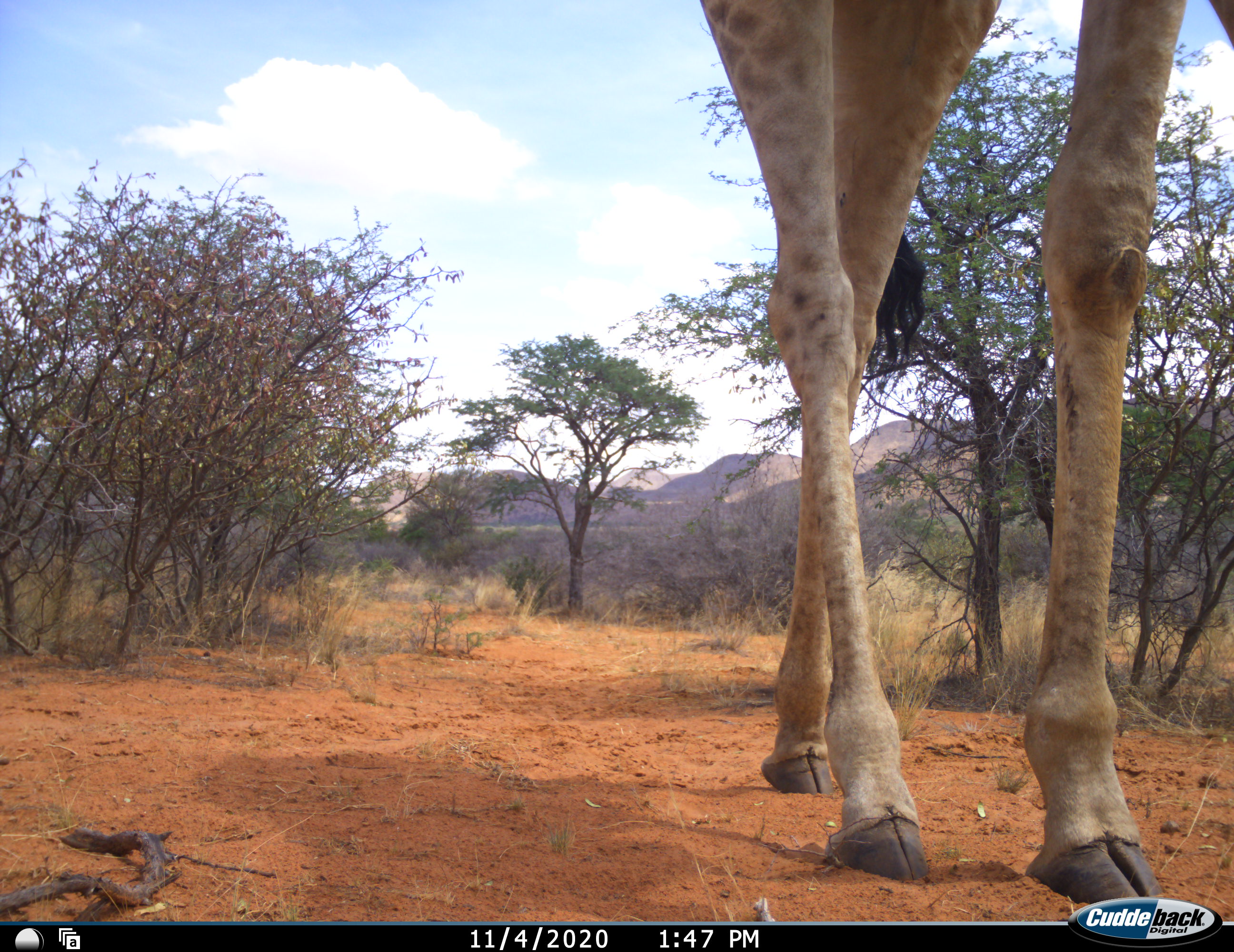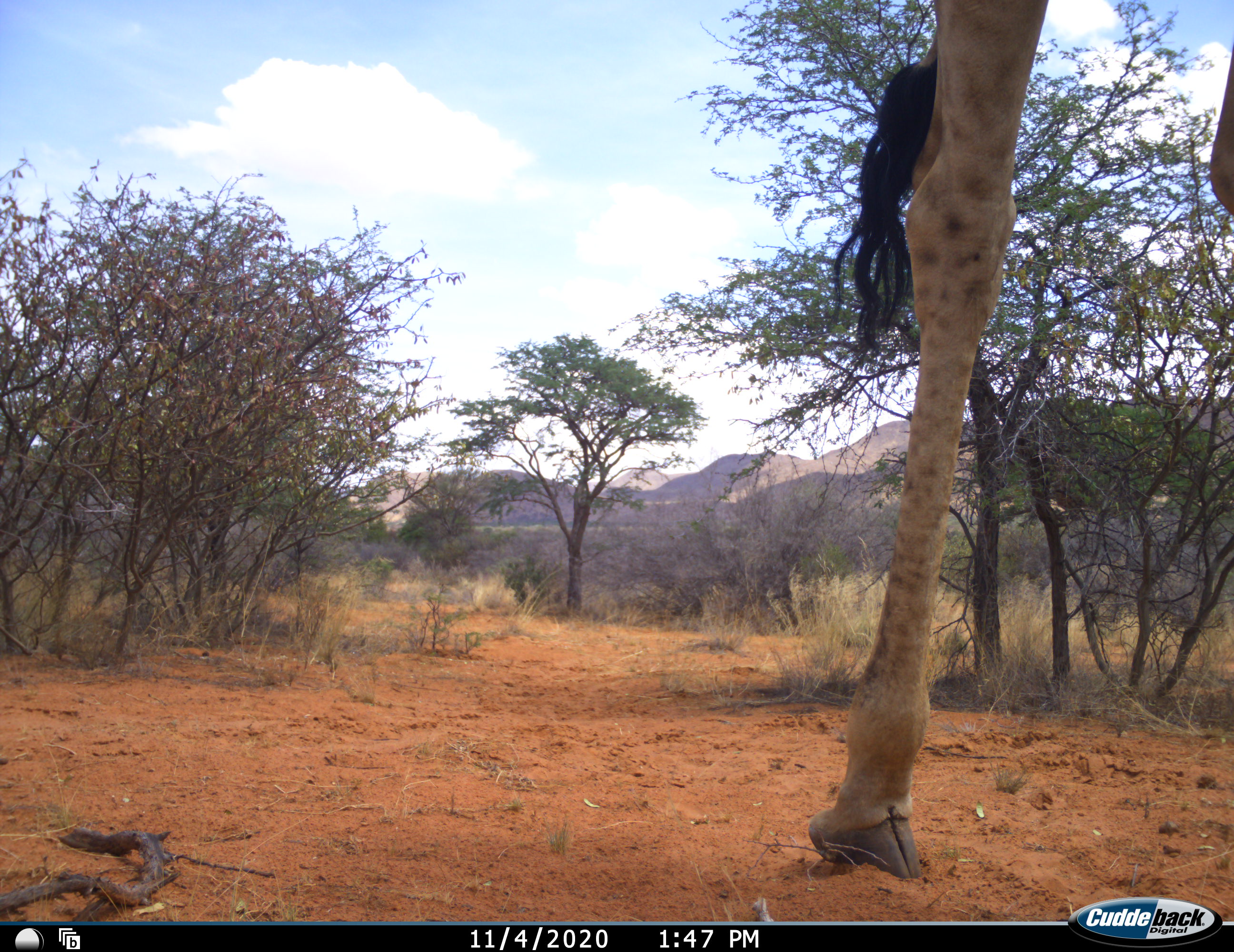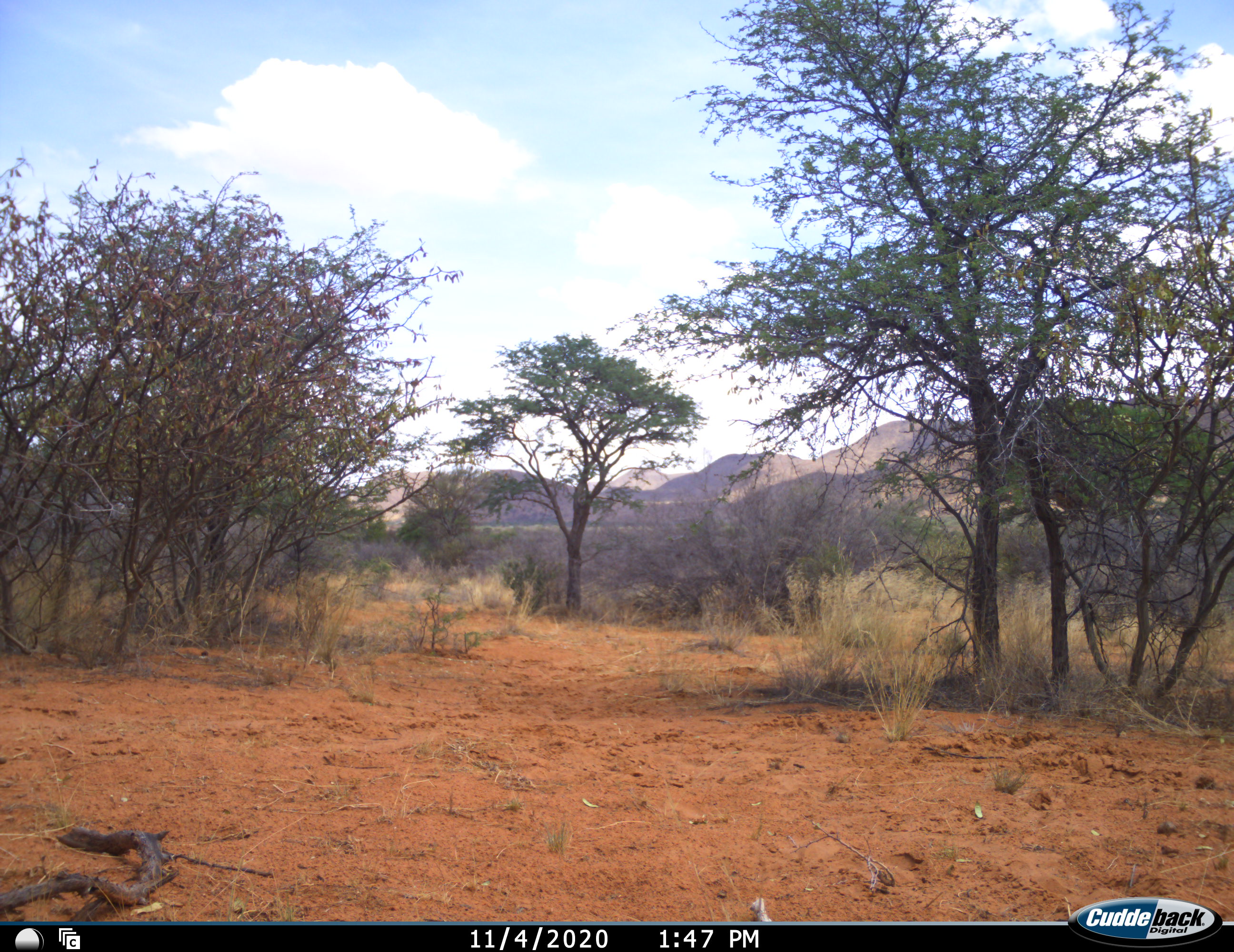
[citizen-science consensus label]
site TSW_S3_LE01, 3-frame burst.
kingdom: Animalia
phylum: Chordata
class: Mammalia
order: Artiodactyla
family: Giraffidae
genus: Giraffa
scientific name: Giraffa camelopardalis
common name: giraffe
Giraffe (Giraffa camelopardalis), count 1. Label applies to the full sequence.